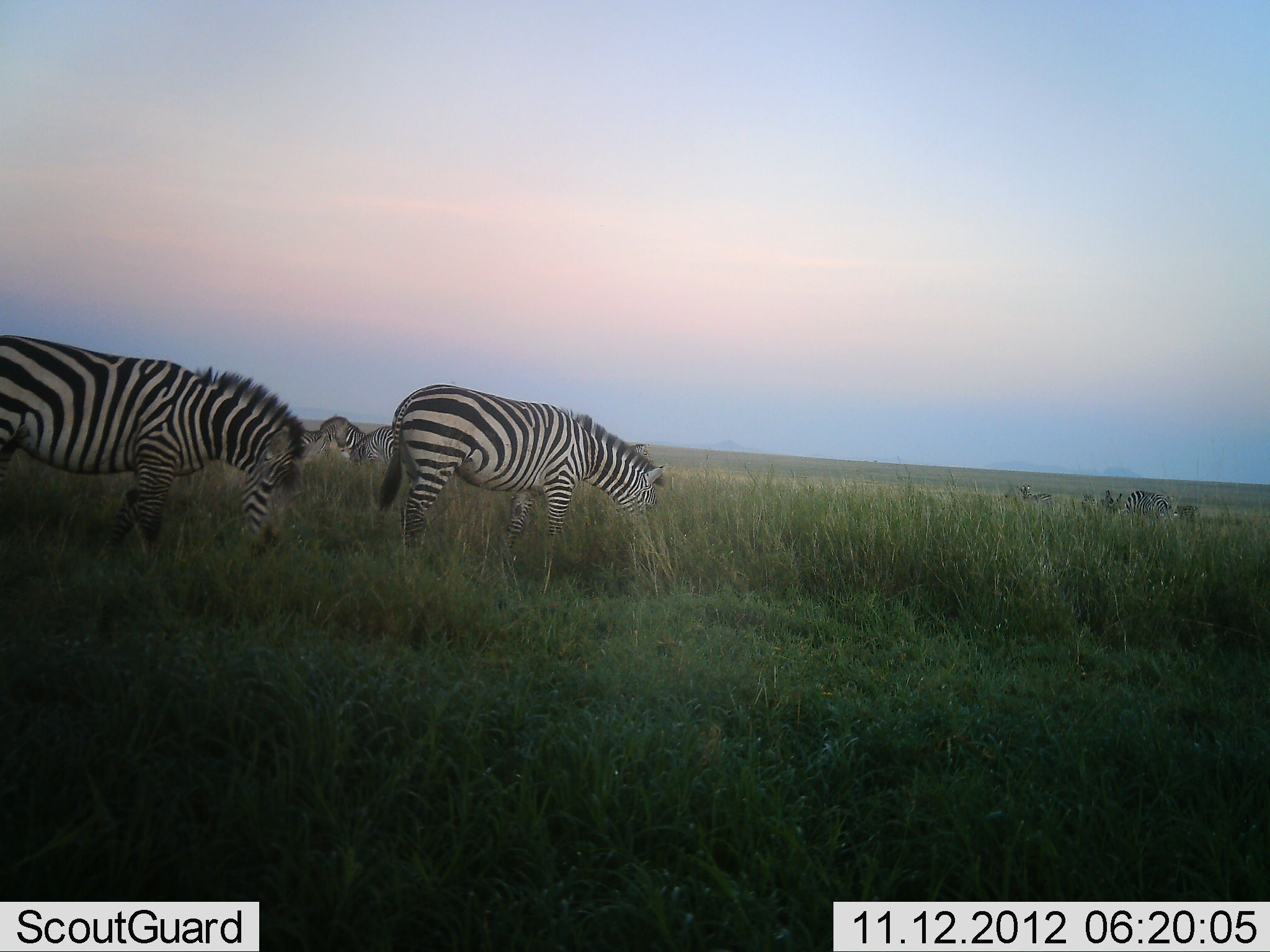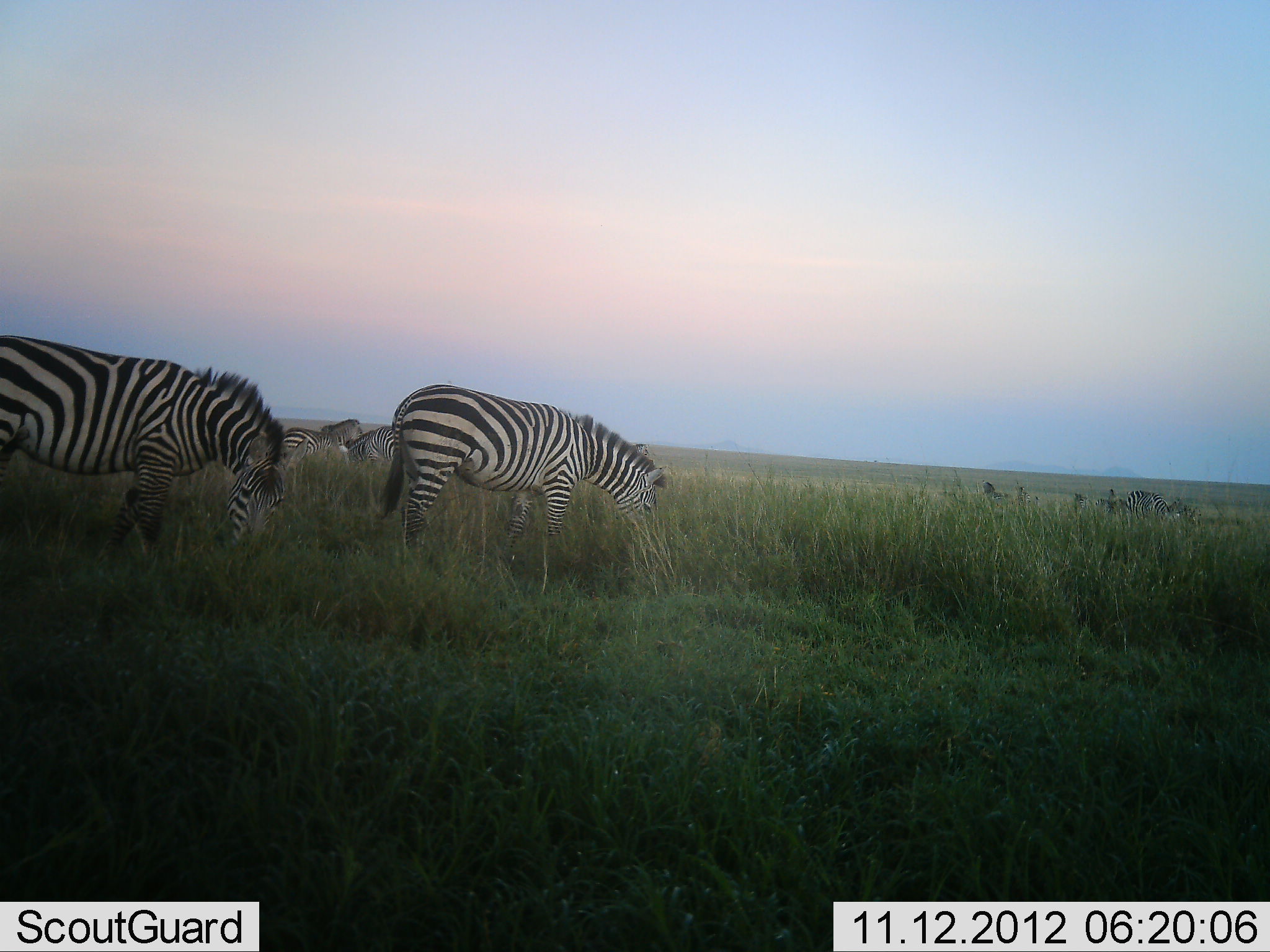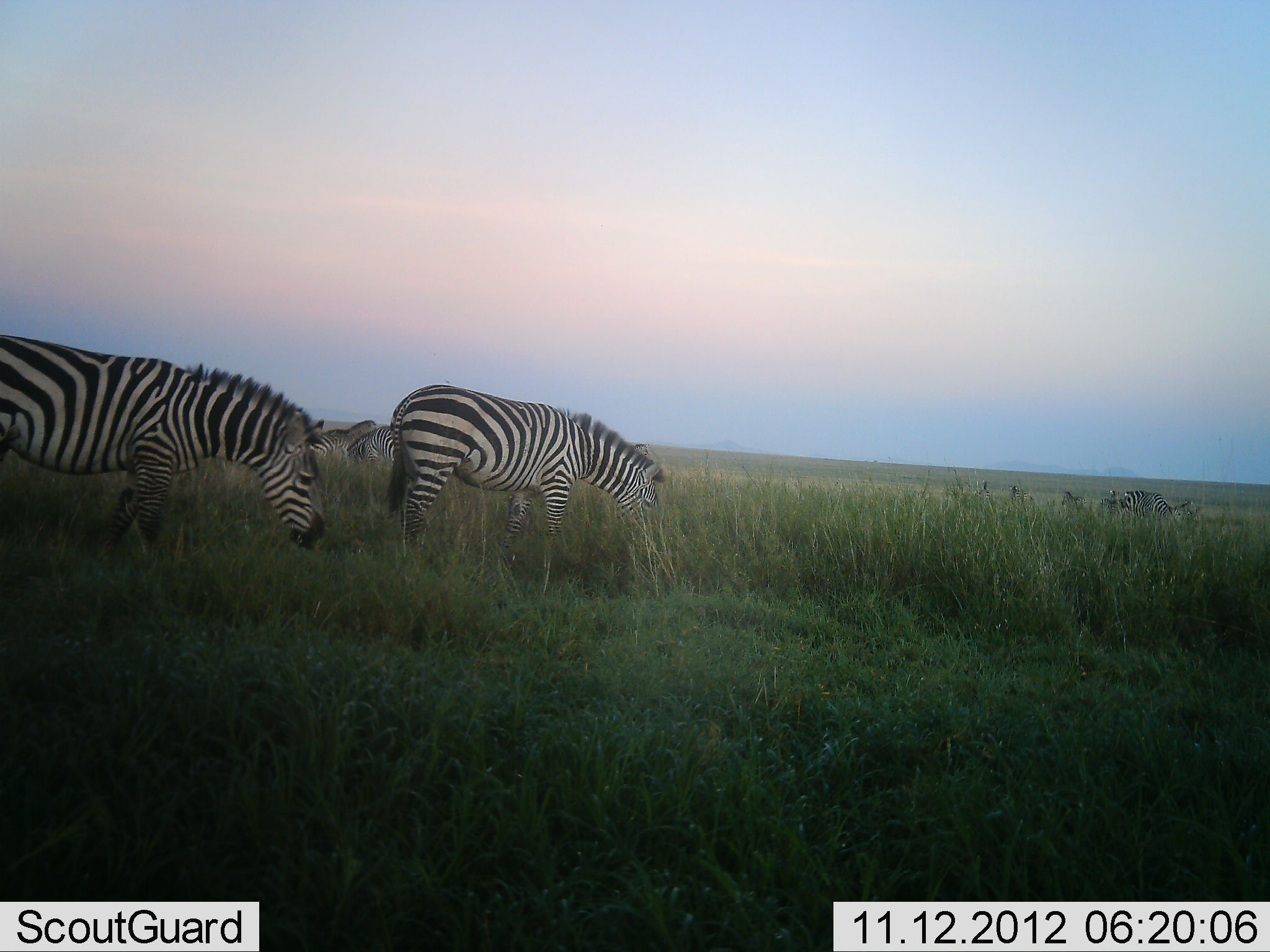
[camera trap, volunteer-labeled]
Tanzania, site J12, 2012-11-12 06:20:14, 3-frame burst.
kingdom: Animalia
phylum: Chordata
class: Mammalia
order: Perissodactyla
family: Equidae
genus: Equus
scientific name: Equus quagga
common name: plains zebra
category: zebra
Zebra (plains zebra) (Equus quagga), count 7. Behavior (volunteer vote fractions): standing 50%, resting 0%, moving 20%, interacting 0%. Young present (vote fraction): 0%. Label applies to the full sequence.